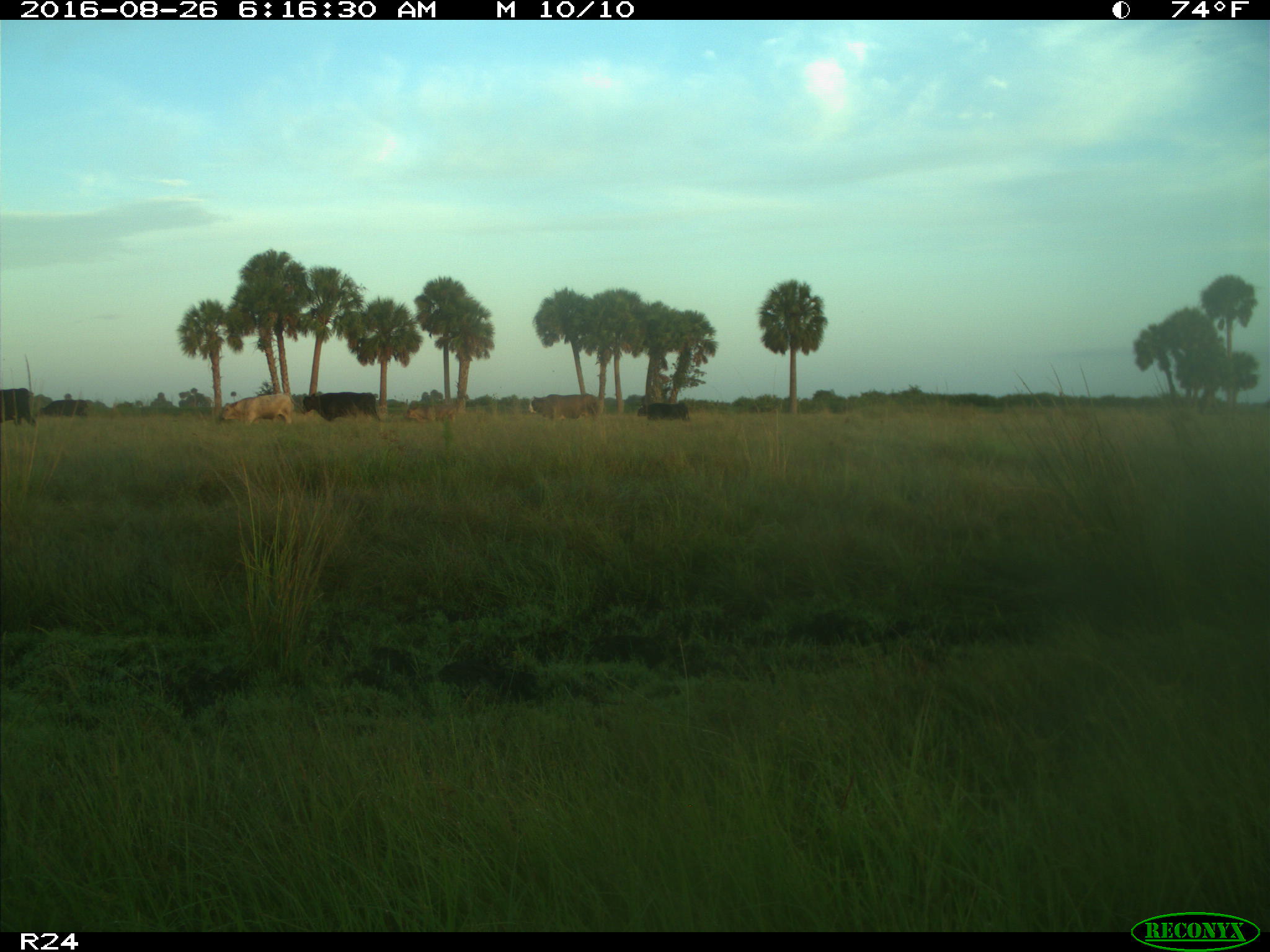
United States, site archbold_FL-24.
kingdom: Animalia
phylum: Chordata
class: Mammalia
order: Artiodactyla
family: Bovidae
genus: Bos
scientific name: Bos taurus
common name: domestic cow